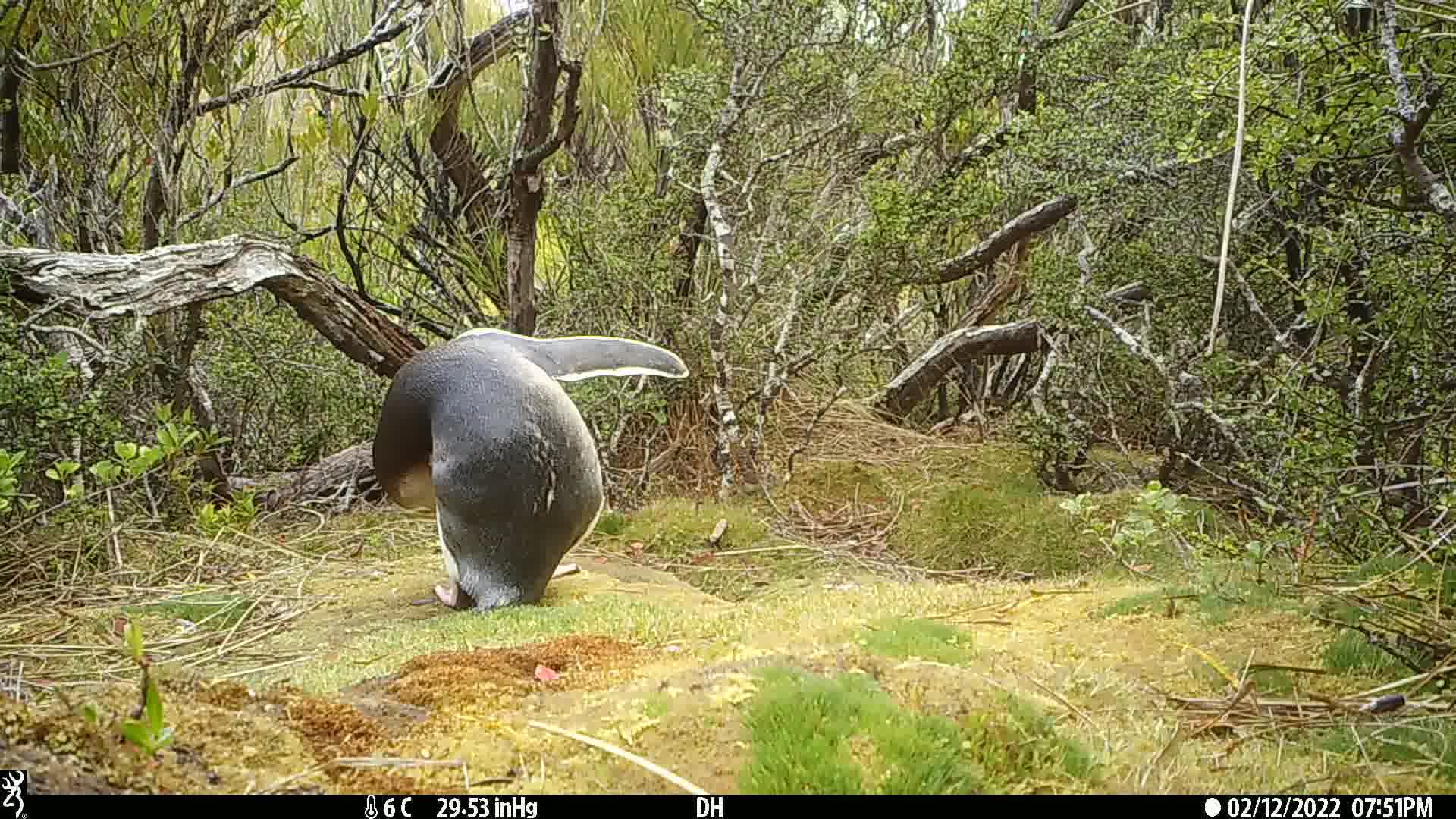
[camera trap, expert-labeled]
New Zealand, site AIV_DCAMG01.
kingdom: Animalia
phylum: Chordata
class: Aves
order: Sphenisciformes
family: Spheniscidae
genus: Megadyptes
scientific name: Megadyptes antipodes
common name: yellow-eyed penguin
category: yellow eyed penguin